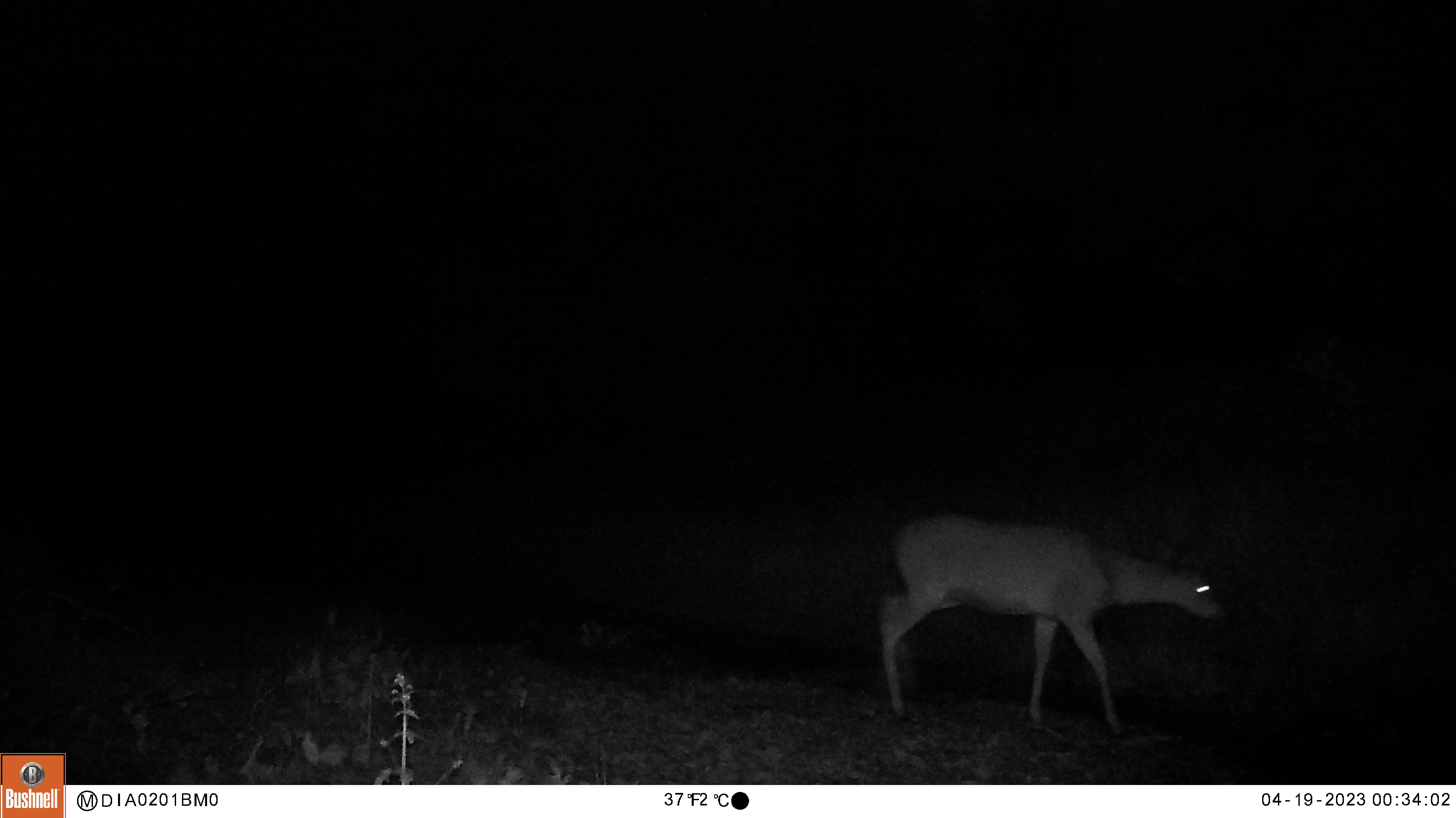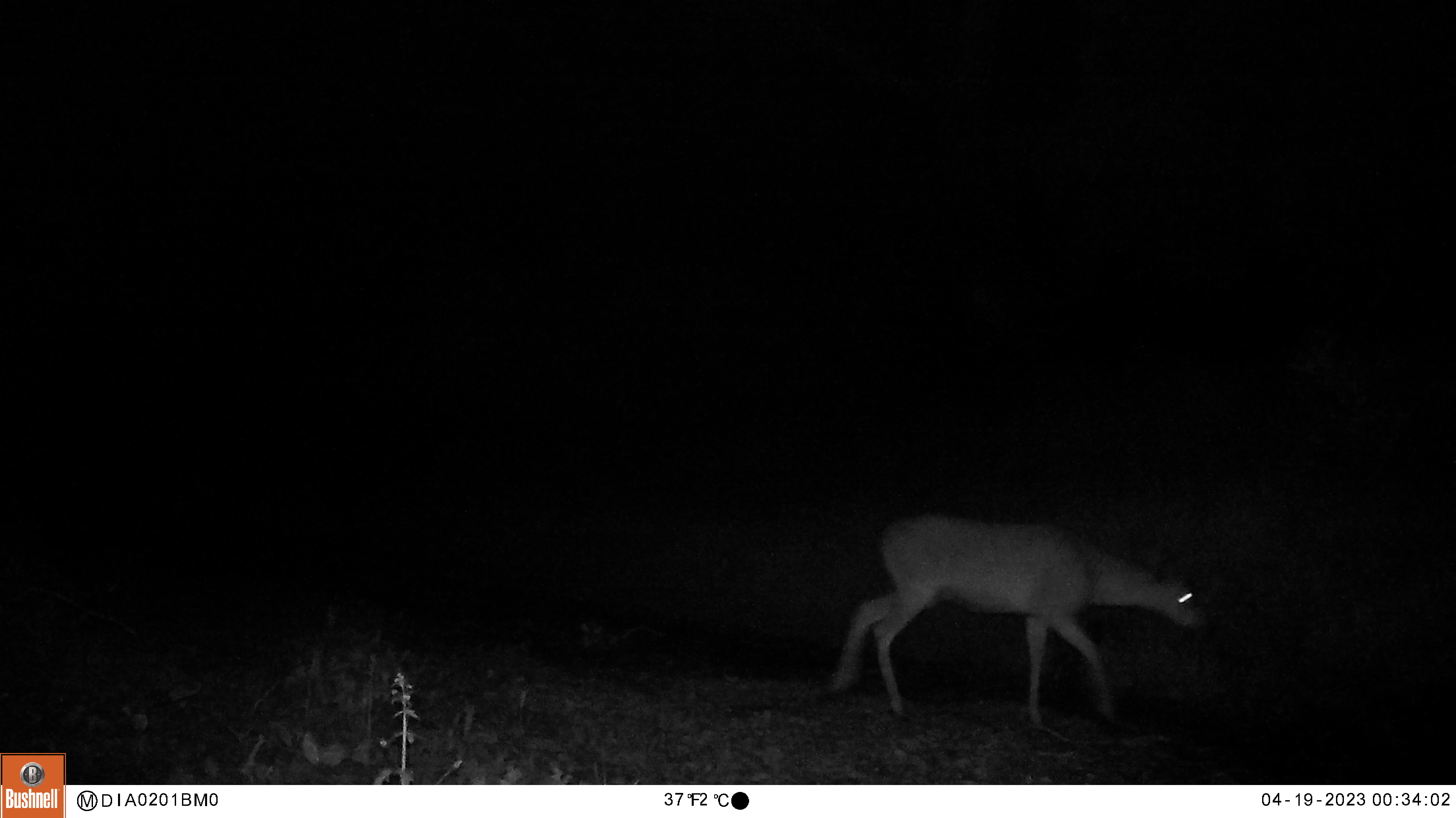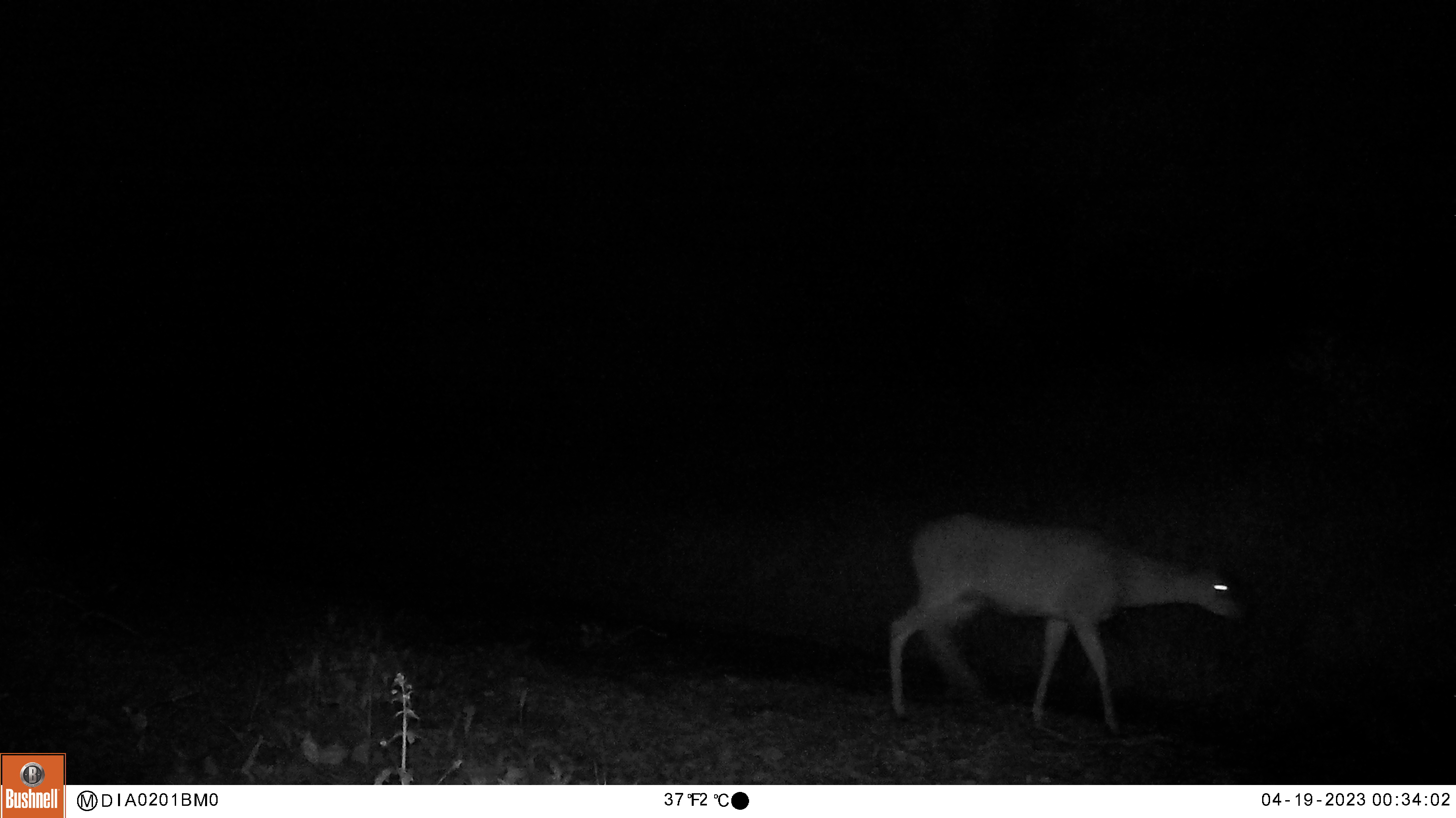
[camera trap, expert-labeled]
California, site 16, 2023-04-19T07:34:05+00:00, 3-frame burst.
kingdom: Animalia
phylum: Chordata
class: Mammalia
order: Artiodactyla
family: Cervidae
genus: Odocoileus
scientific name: Odocoileus hemionus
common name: mule deer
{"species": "mule deer (Odocoileus hemionus)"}